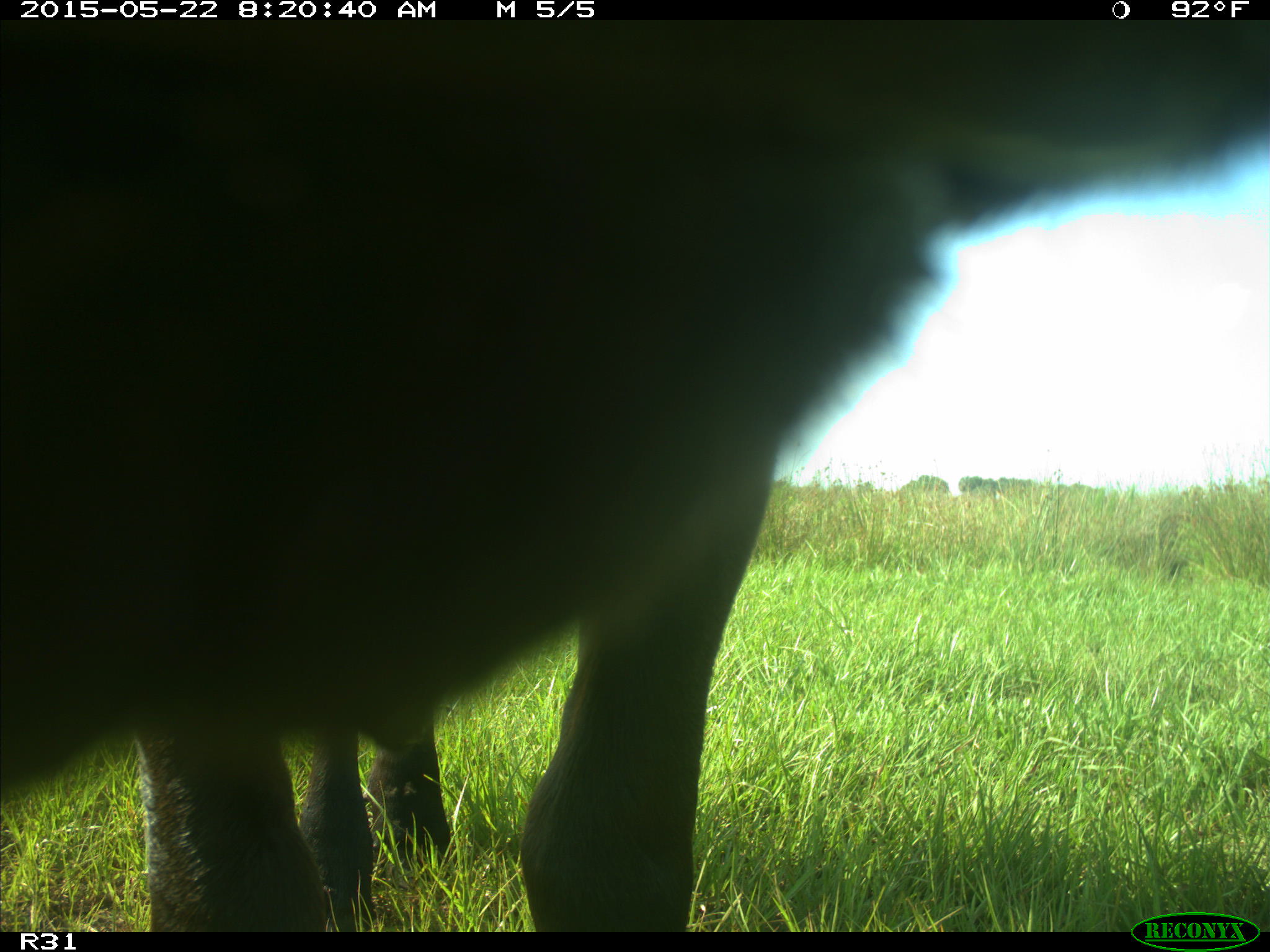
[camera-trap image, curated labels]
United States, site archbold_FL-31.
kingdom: Animalia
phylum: Chordata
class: Mammalia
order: Artiodactyla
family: Bovidae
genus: Bos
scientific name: Bos taurus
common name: domestic cow